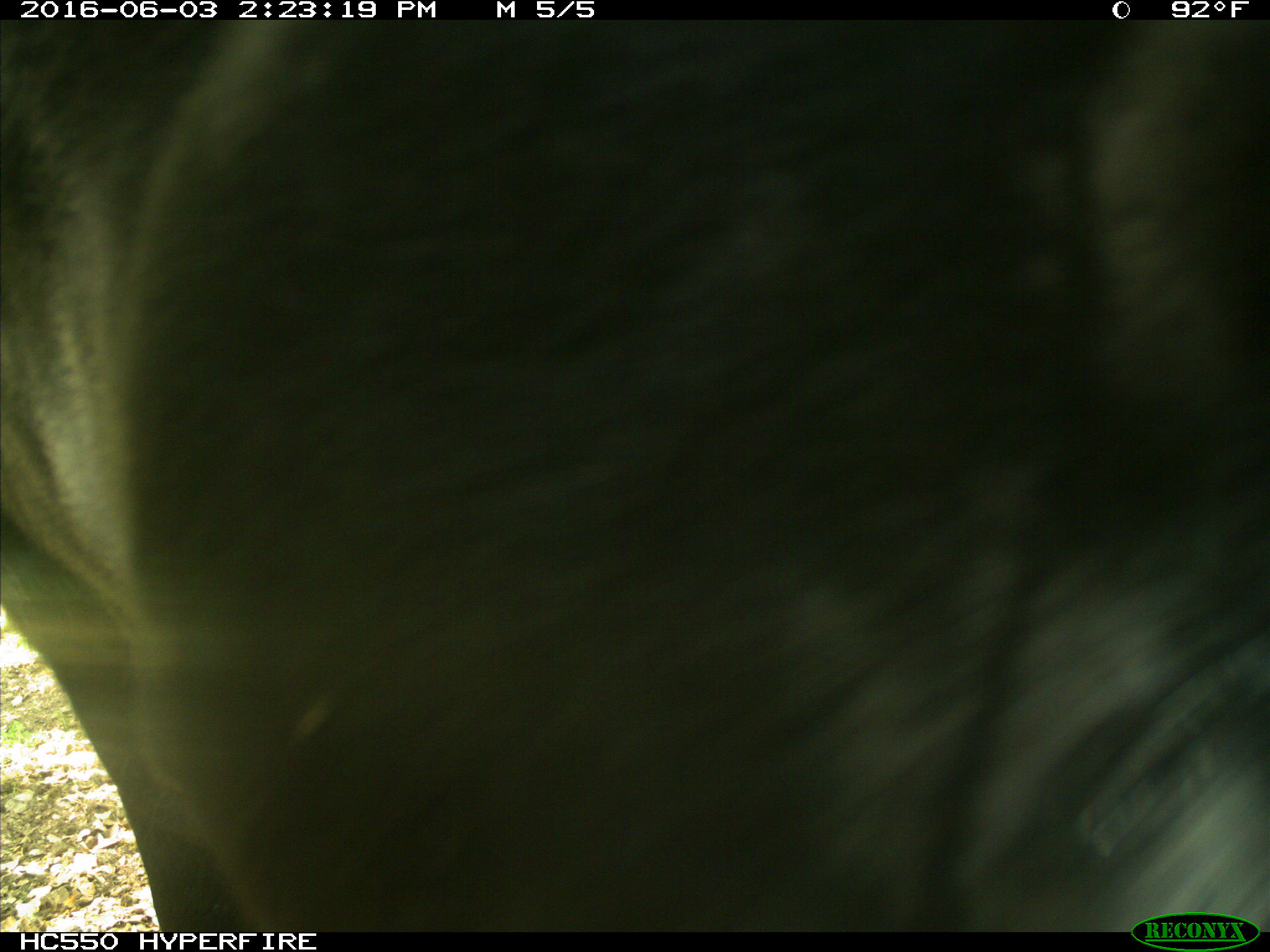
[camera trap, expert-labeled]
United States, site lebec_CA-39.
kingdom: Animalia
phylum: Chordata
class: Mammalia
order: Artiodactyla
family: Bovidae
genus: Bos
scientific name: Bos taurus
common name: domestic cow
Bos taurus (domestic cow).